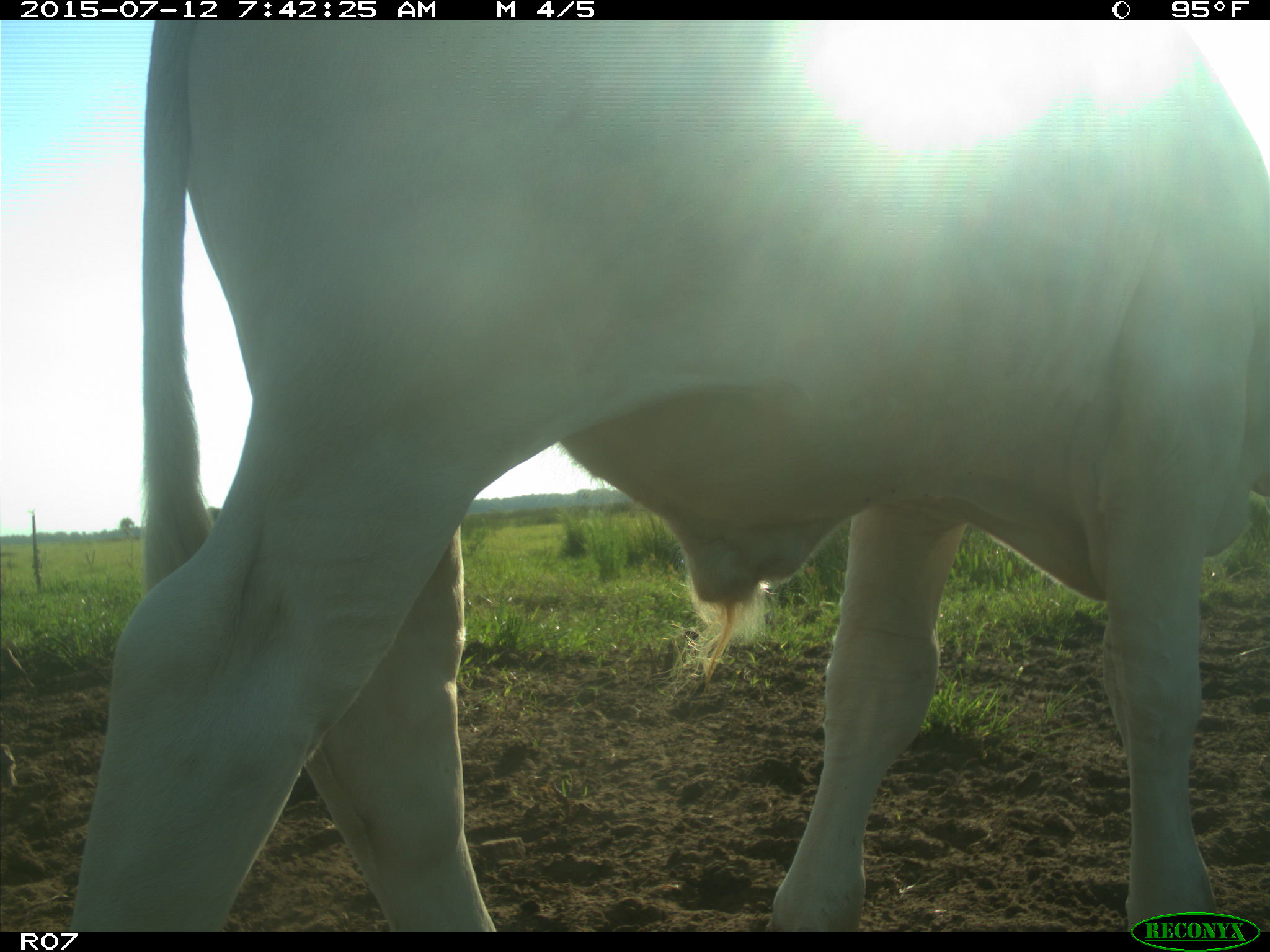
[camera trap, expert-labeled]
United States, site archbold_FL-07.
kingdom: Animalia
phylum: Chordata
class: Mammalia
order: Artiodactyla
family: Bovidae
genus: Bos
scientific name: Bos taurus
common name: domestic cow